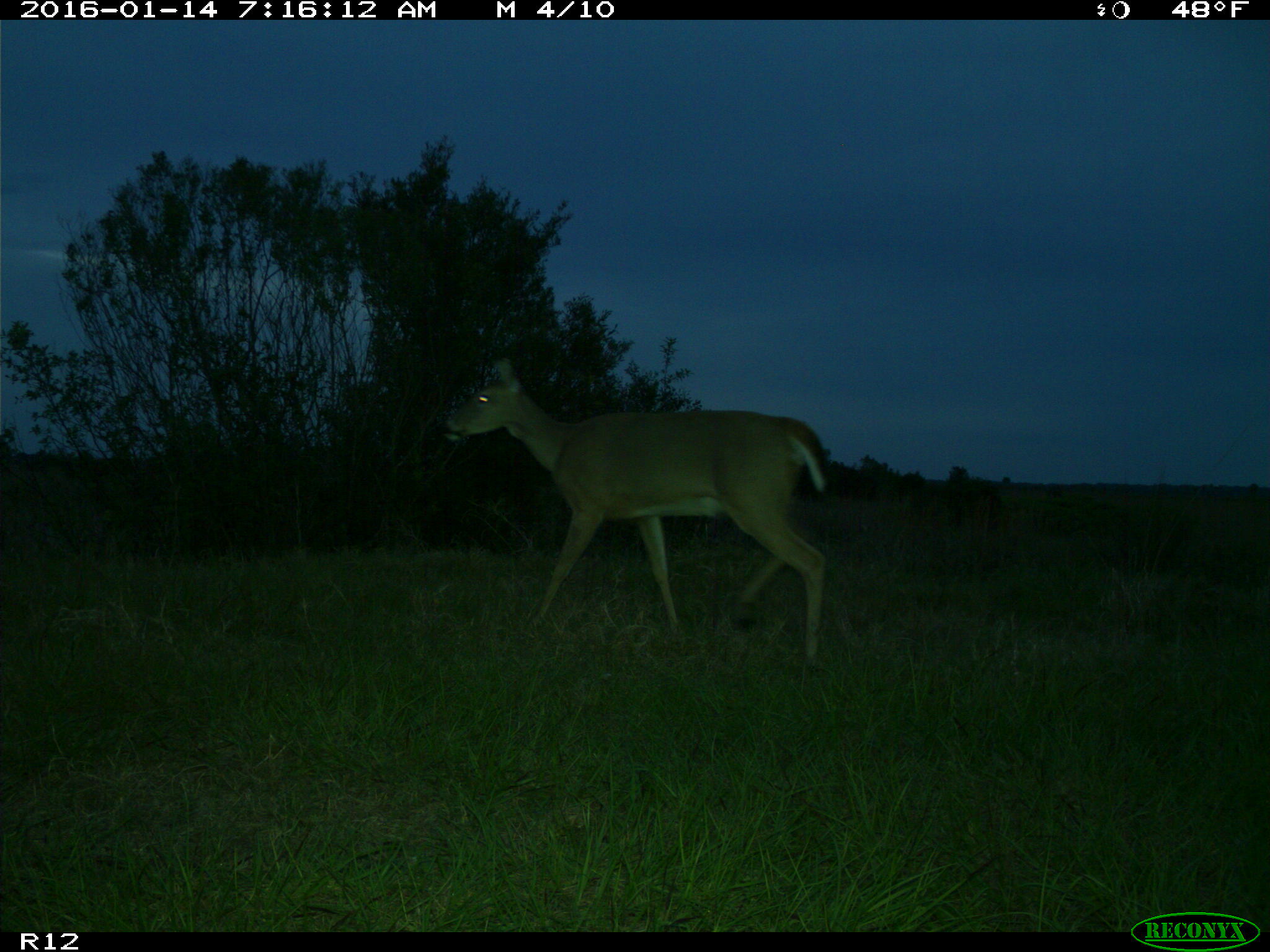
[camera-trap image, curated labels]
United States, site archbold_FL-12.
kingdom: Animalia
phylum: Chordata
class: Mammalia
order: Artiodactyla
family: Cervidae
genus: Odocoileus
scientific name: Odocoileus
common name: deer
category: unidentified deer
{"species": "unidentified deer (deer) (Odocoileus)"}